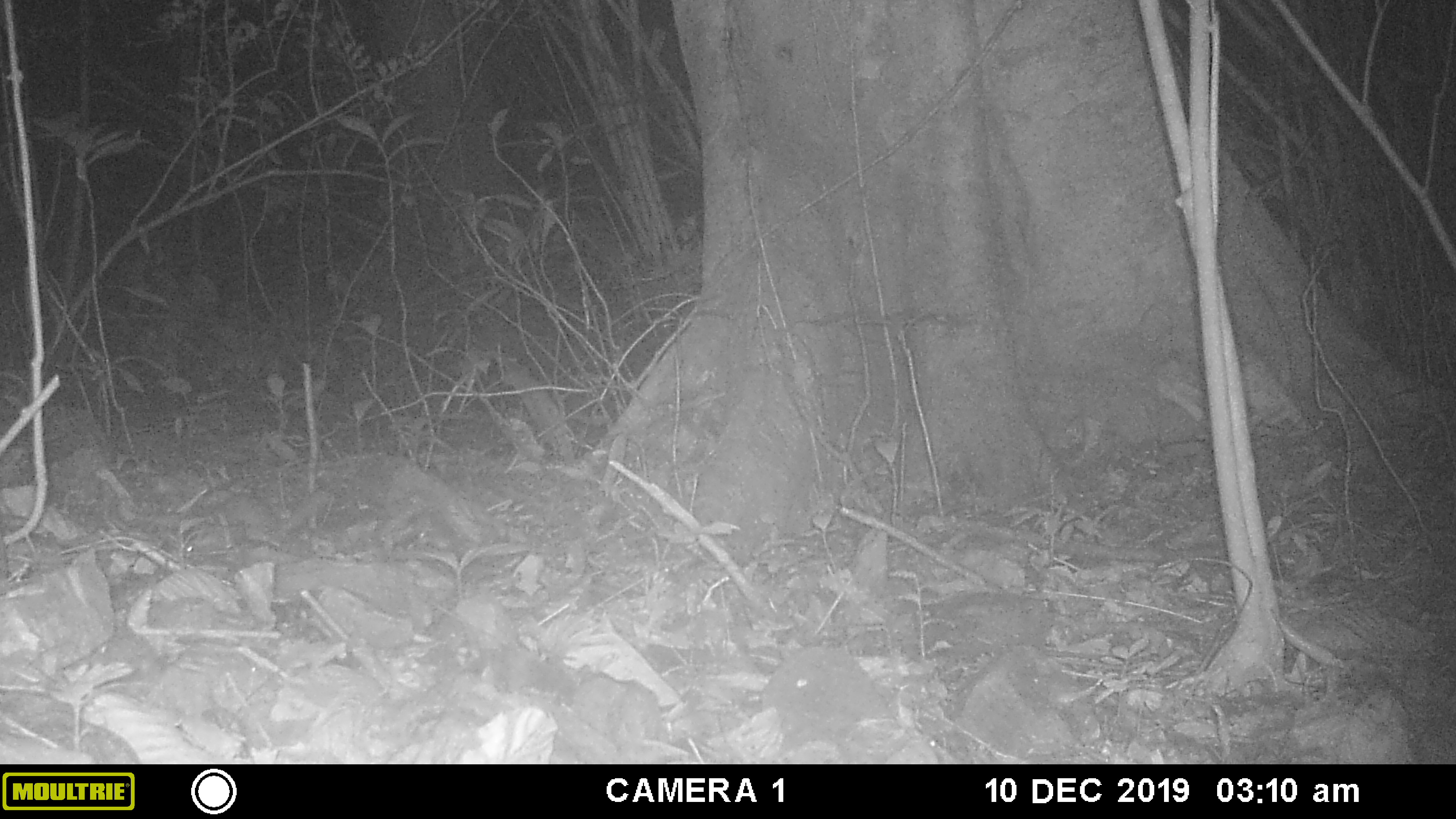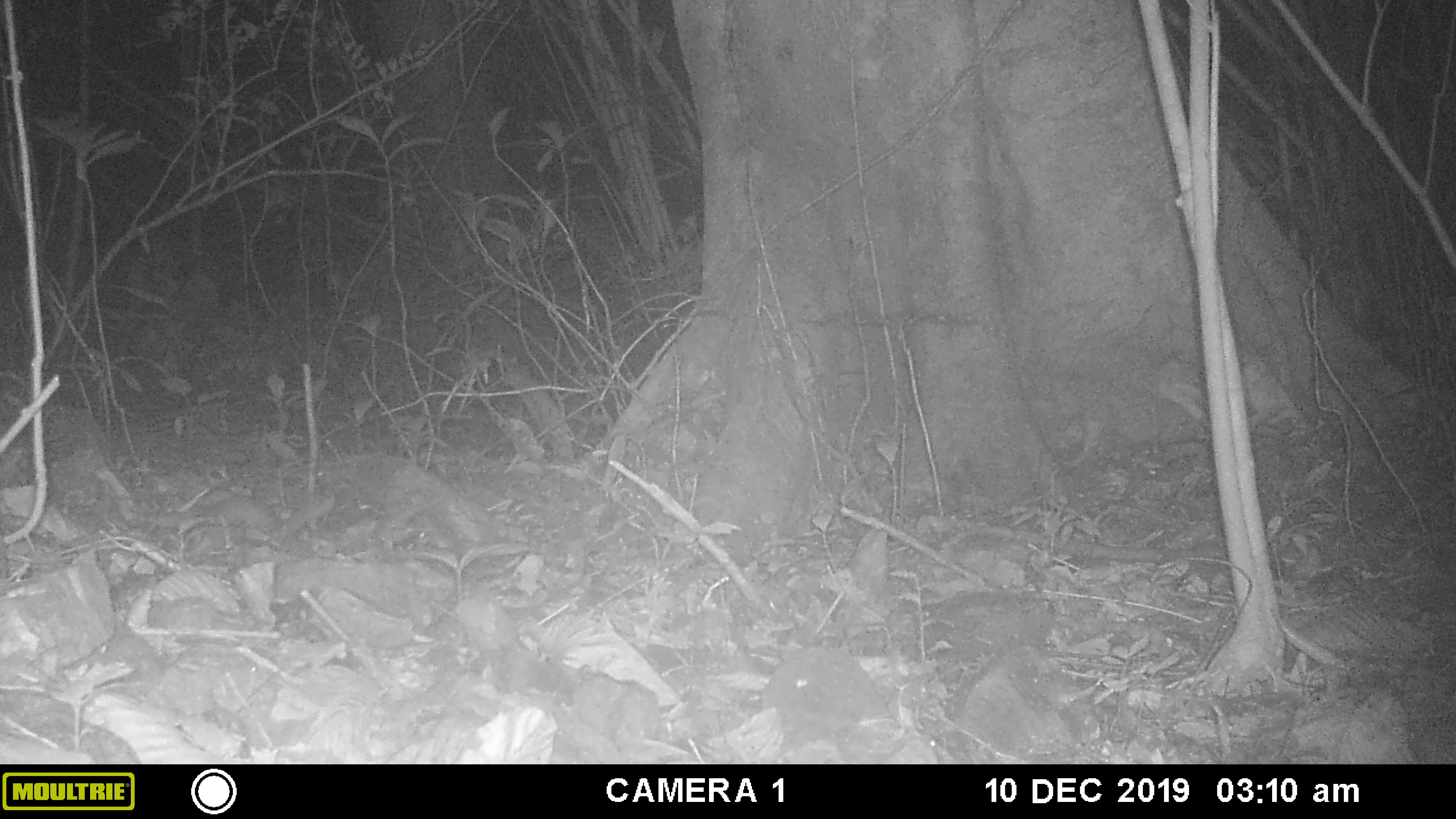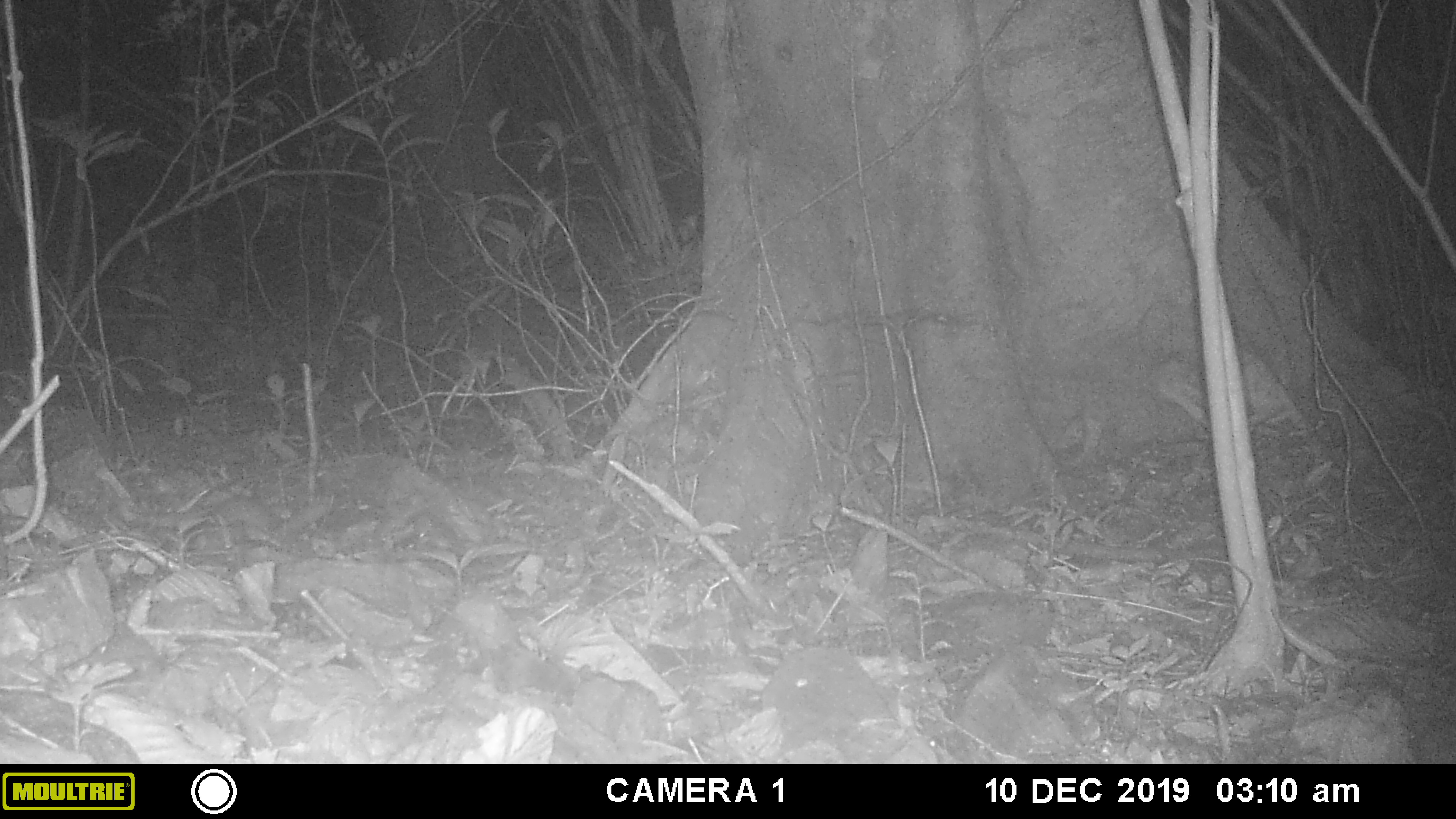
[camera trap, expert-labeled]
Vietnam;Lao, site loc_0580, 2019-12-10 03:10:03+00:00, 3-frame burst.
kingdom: Animalia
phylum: Chordata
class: Mammalia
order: Rodentia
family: Muridae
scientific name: Muridae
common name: old-world mice and rats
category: unidentified murid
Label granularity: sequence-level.